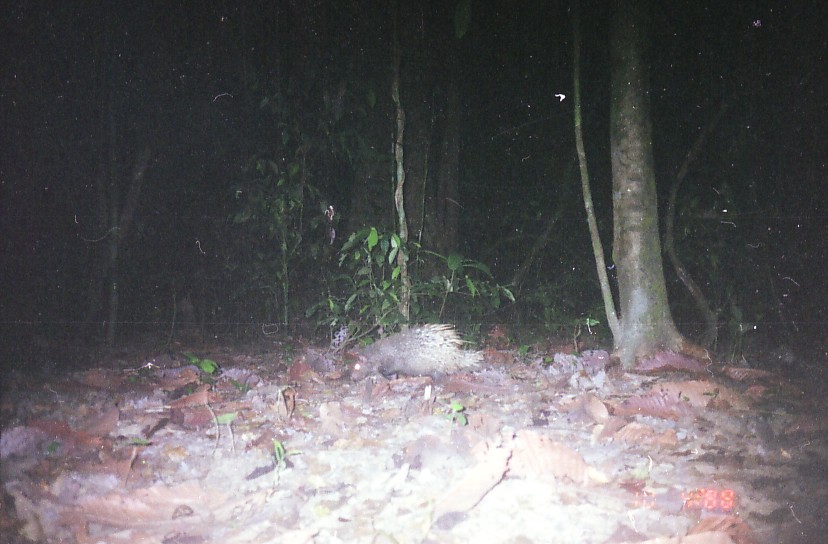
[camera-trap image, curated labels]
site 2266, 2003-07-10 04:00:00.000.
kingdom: Animalia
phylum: Chordata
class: Mammalia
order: Rodentia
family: Hystricidae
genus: Hystrix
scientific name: Hystrix brachyura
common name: east asian porcupine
Hystrix brachyura (east asian porcupine), count 1.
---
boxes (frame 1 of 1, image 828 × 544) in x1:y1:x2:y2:
hystrix brachyura: 349:322:484:382